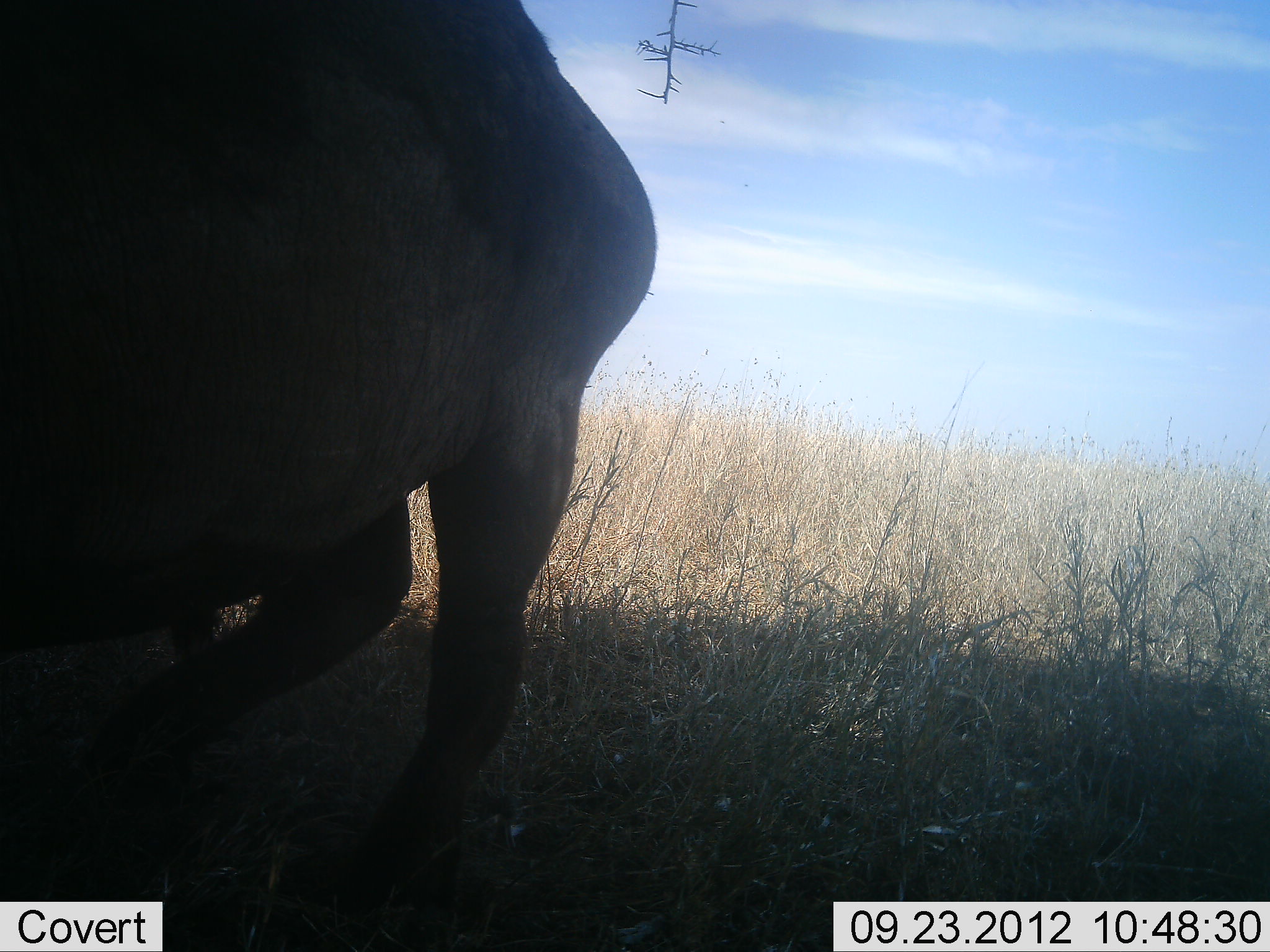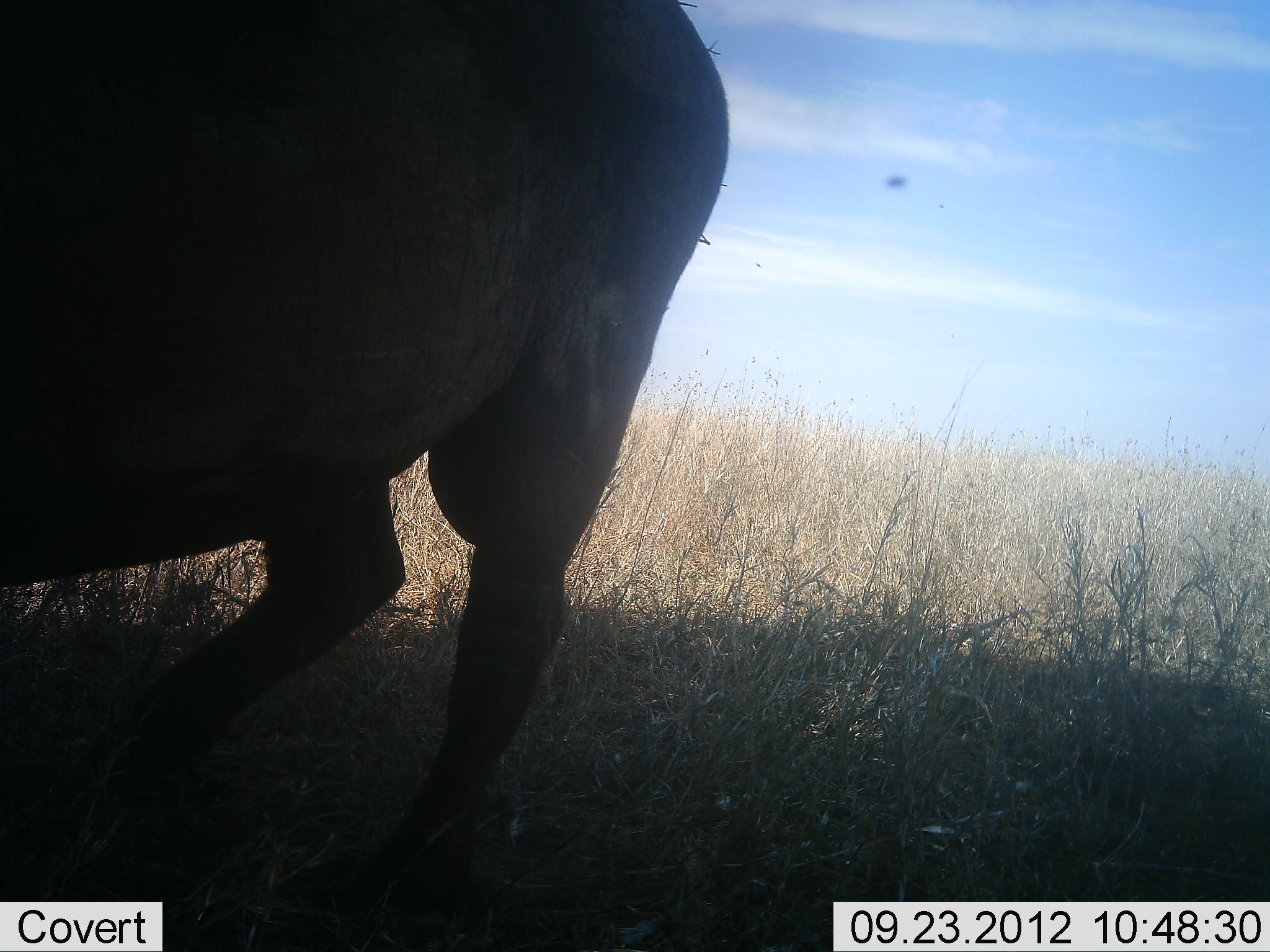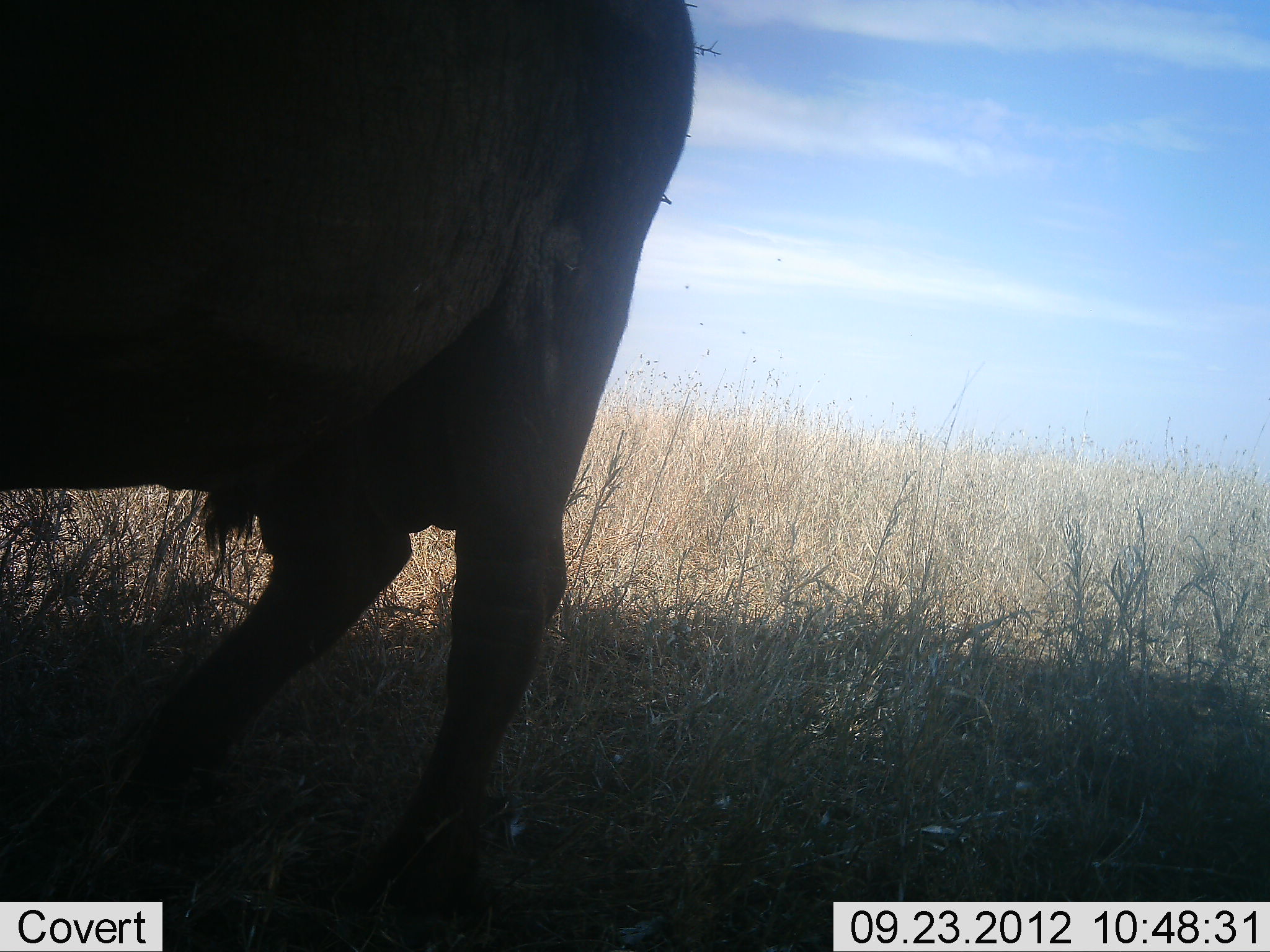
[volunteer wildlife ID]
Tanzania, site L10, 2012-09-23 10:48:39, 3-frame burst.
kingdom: Animalia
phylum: Chordata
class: Mammalia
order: Artiodactyla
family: Bovidae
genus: Syncerus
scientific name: Syncerus caffer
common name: cape buffalo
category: buffalo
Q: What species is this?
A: Buffalo (cape buffalo) (Syncerus caffer).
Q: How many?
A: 1.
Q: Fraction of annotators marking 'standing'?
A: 70%.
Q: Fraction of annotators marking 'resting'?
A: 10%.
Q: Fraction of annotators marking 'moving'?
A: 20%.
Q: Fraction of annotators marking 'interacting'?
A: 0%.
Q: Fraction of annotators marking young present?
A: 0%.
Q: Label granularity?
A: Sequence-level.